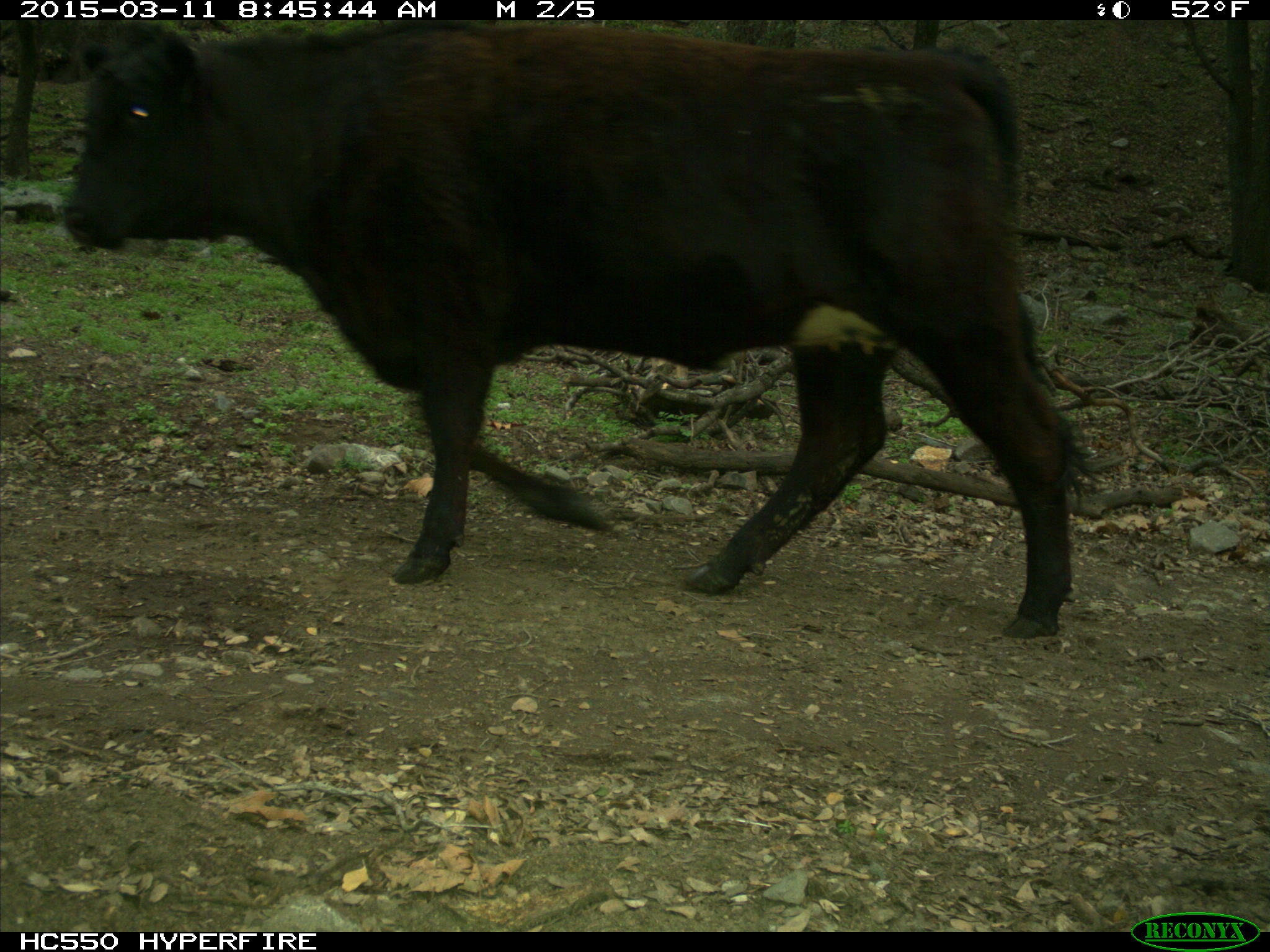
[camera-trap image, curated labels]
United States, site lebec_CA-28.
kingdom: Animalia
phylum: Chordata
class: Mammalia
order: Artiodactyla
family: Bovidae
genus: Bos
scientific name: Bos taurus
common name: domestic cow